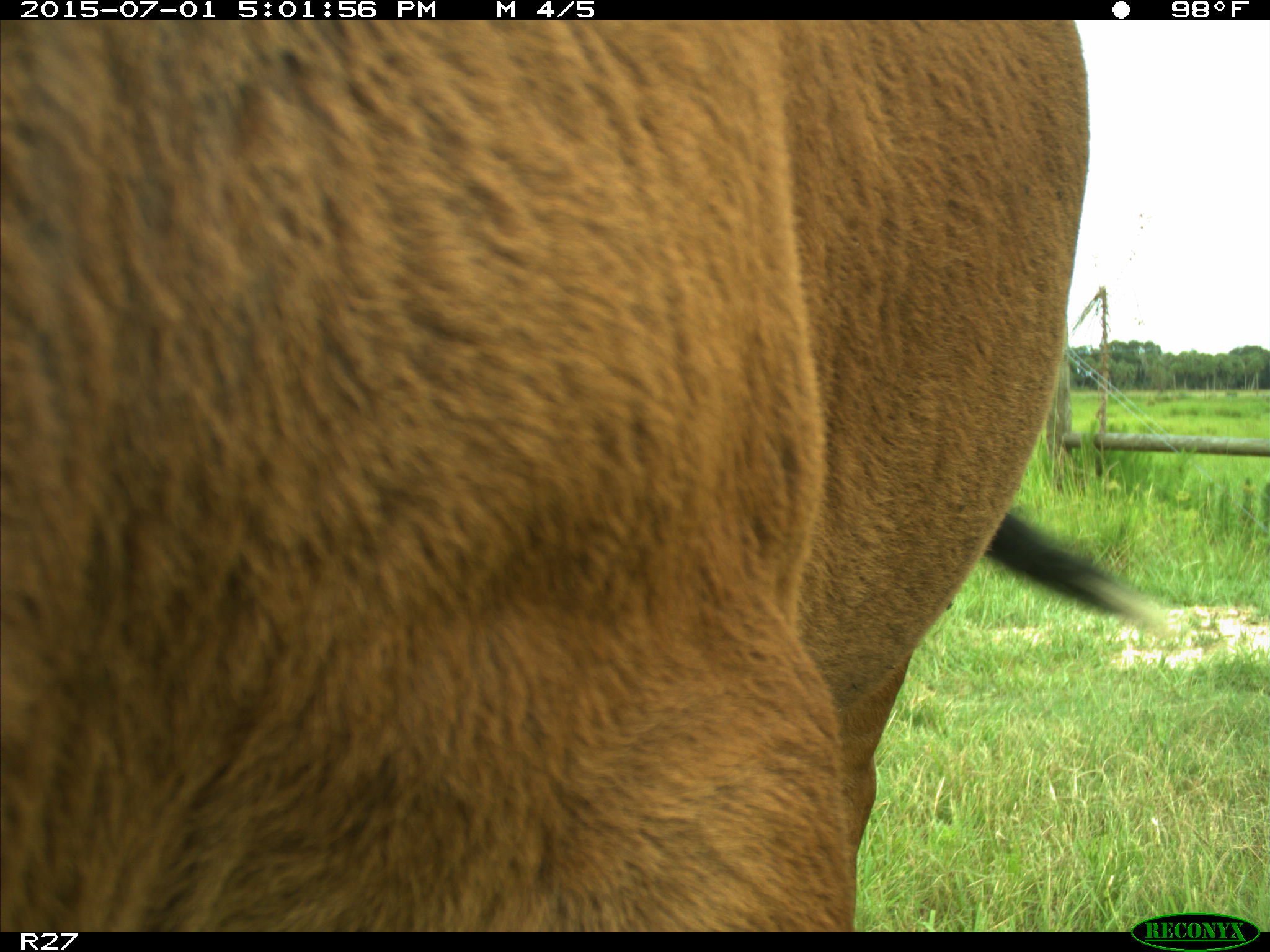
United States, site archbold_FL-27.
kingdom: Animalia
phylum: Chordata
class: Mammalia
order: Artiodactyla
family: Bovidae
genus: Bos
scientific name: Bos taurus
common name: domestic cow